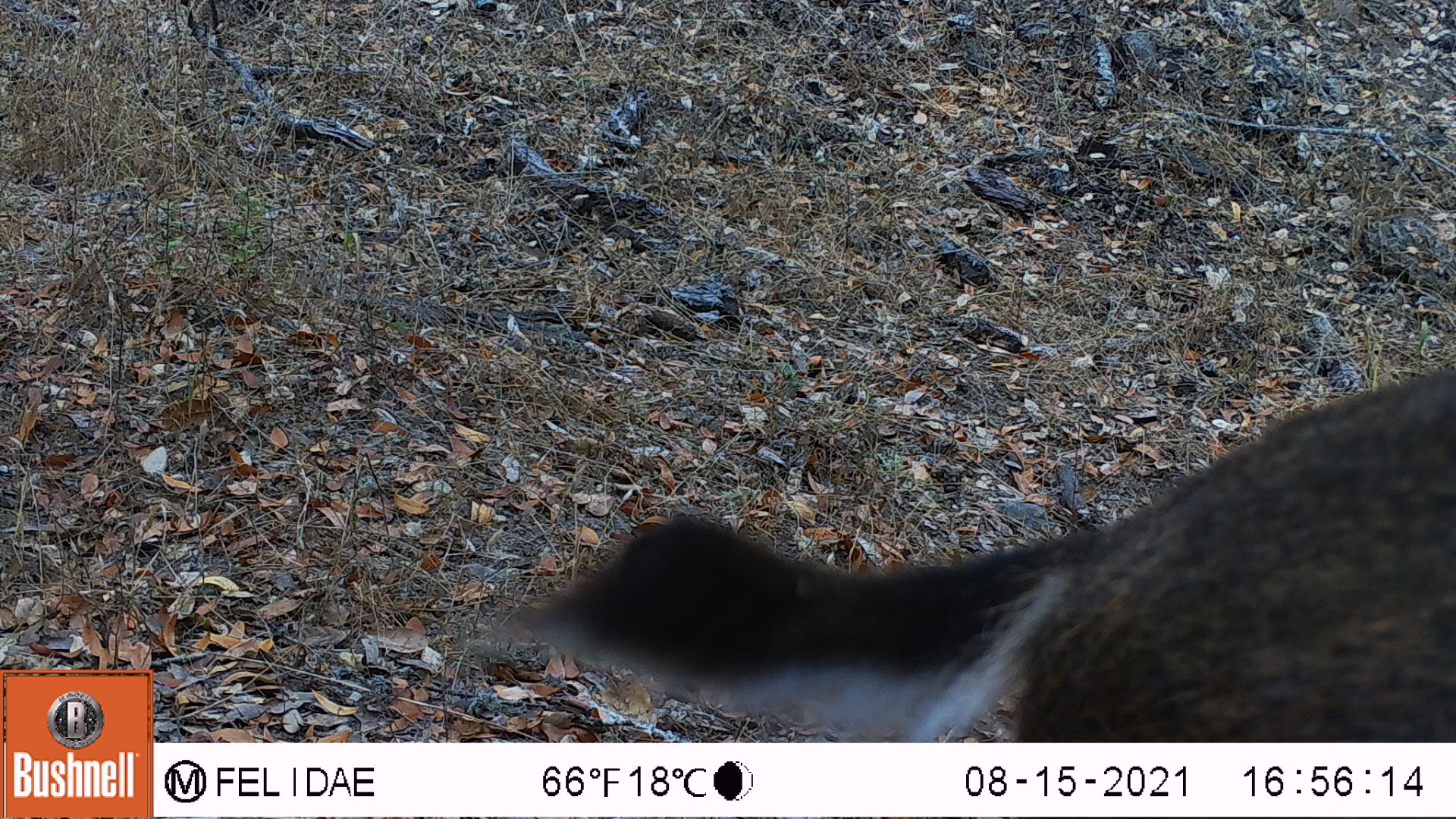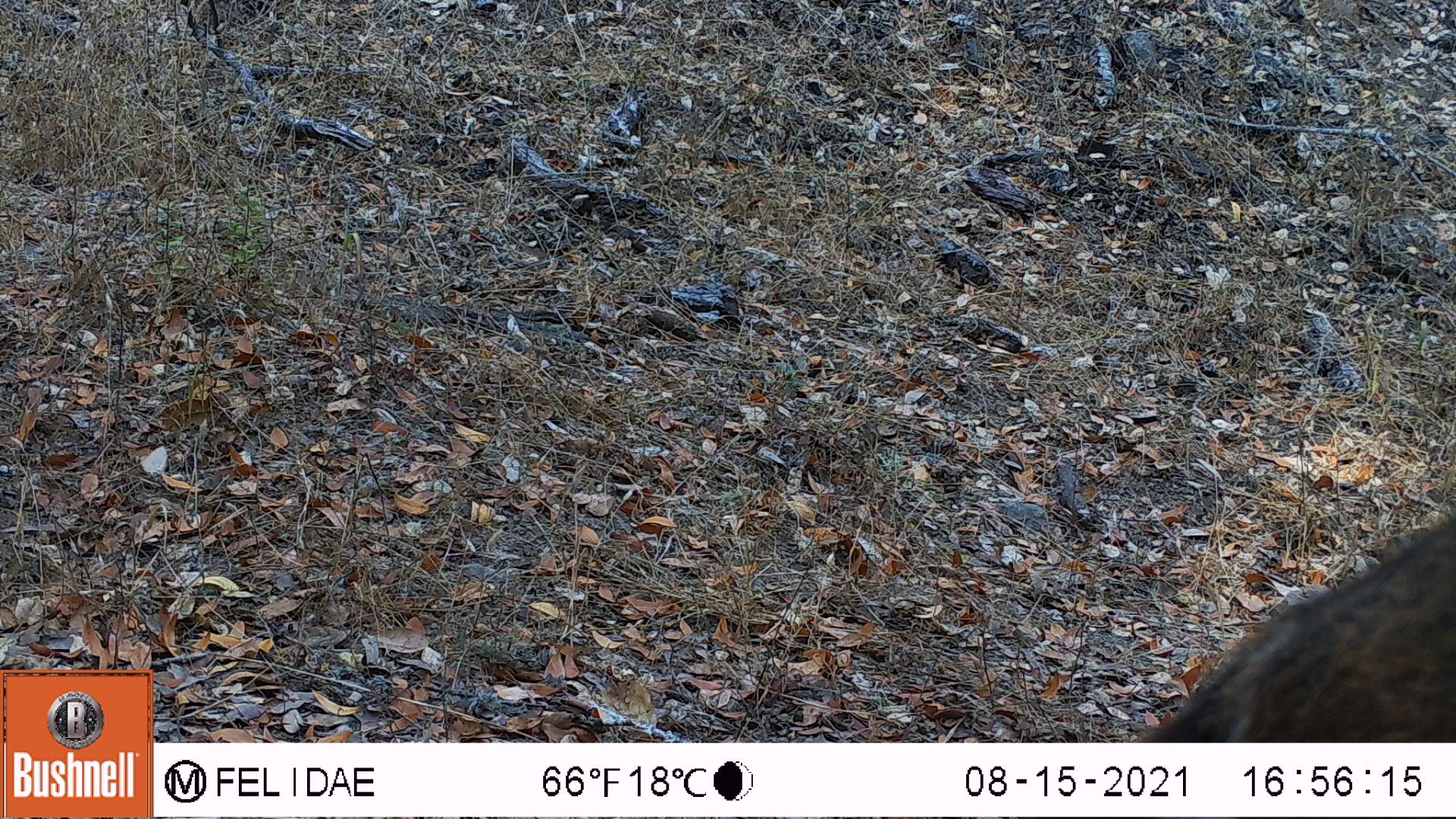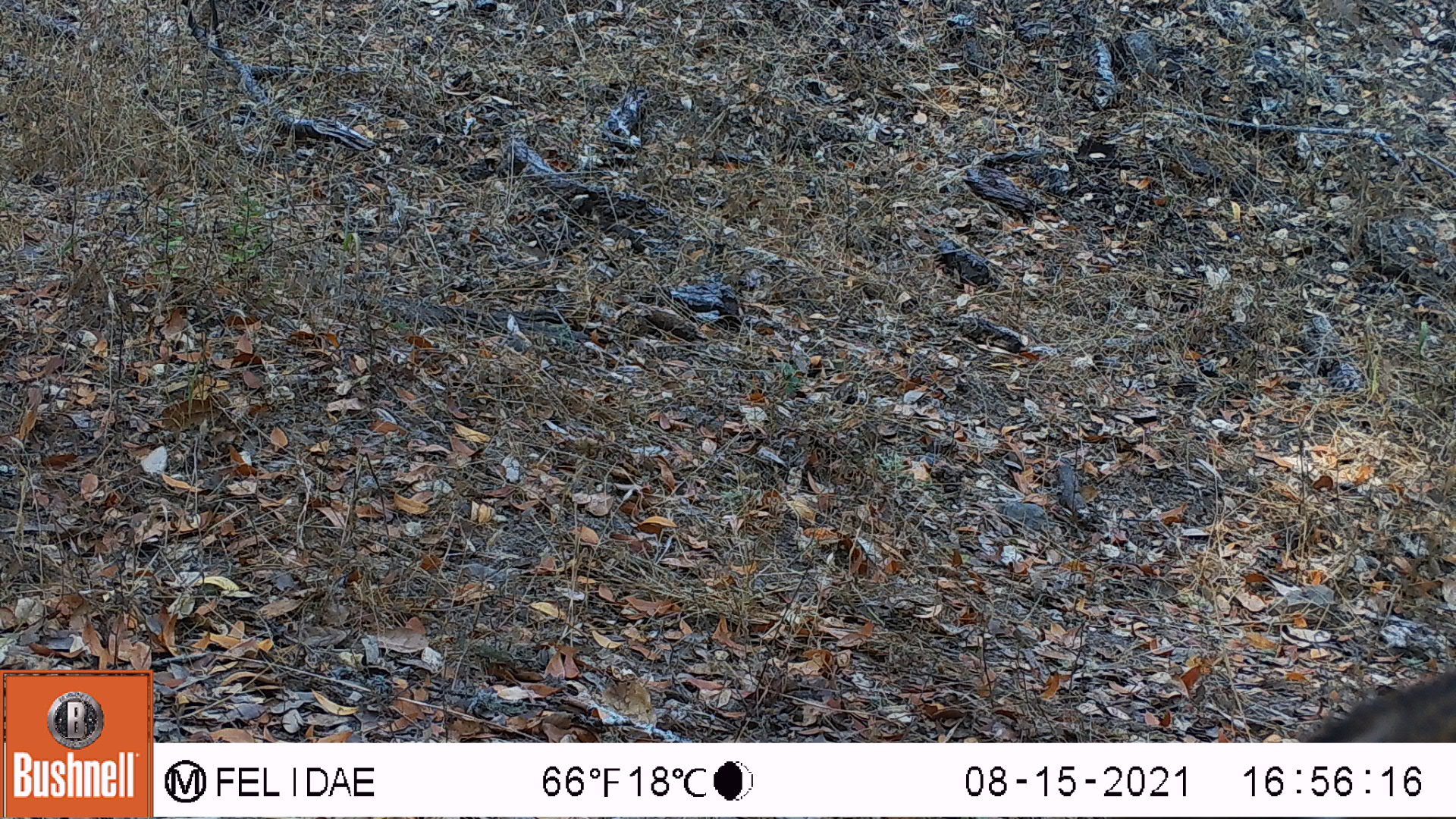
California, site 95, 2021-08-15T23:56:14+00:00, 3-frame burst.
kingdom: Animalia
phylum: Chordata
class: Mammalia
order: Artiodactyla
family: Cervidae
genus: Odocoileus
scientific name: Odocoileus hemionus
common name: mule deer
Mule deer (Odocoileus hemionus).